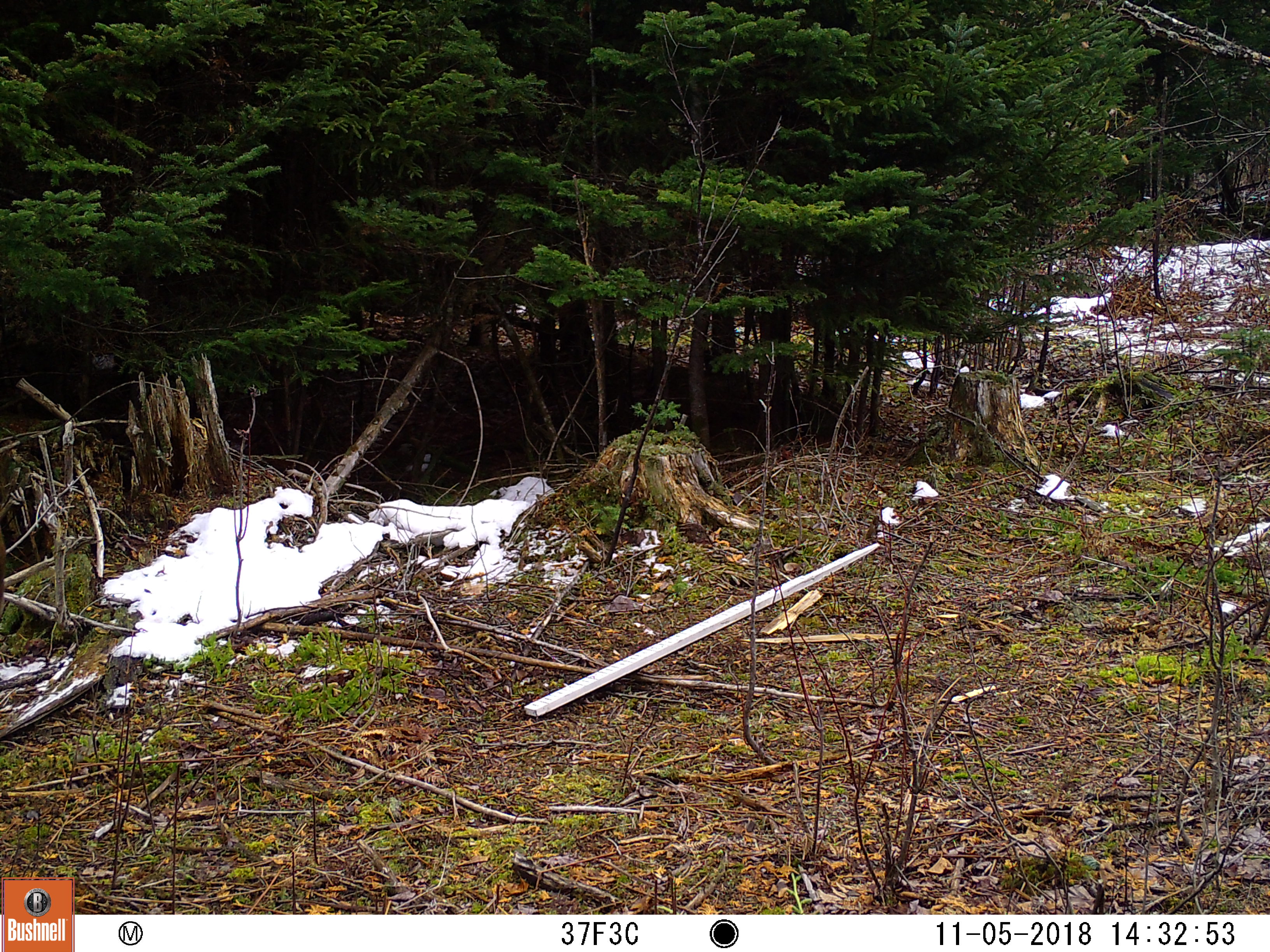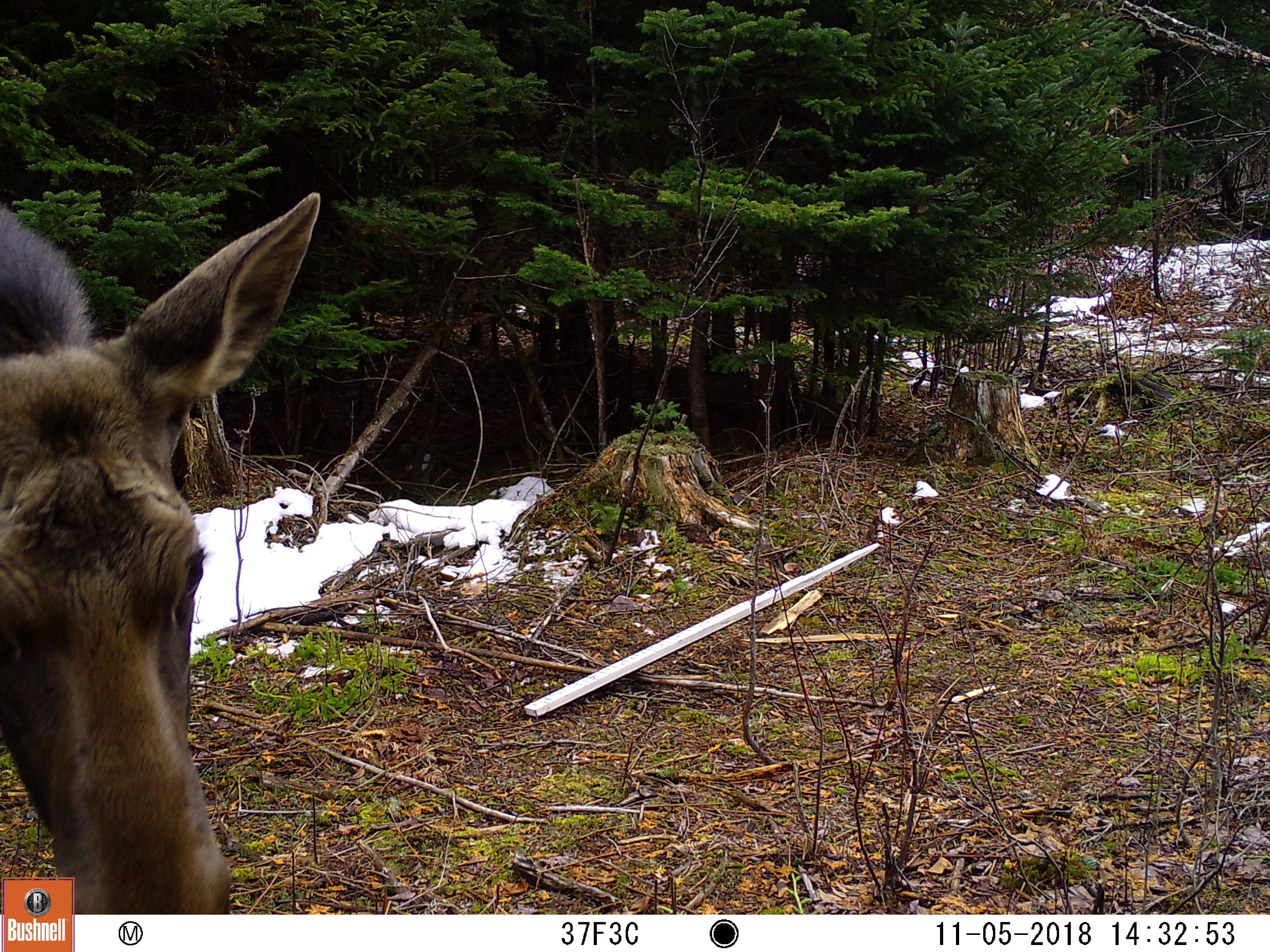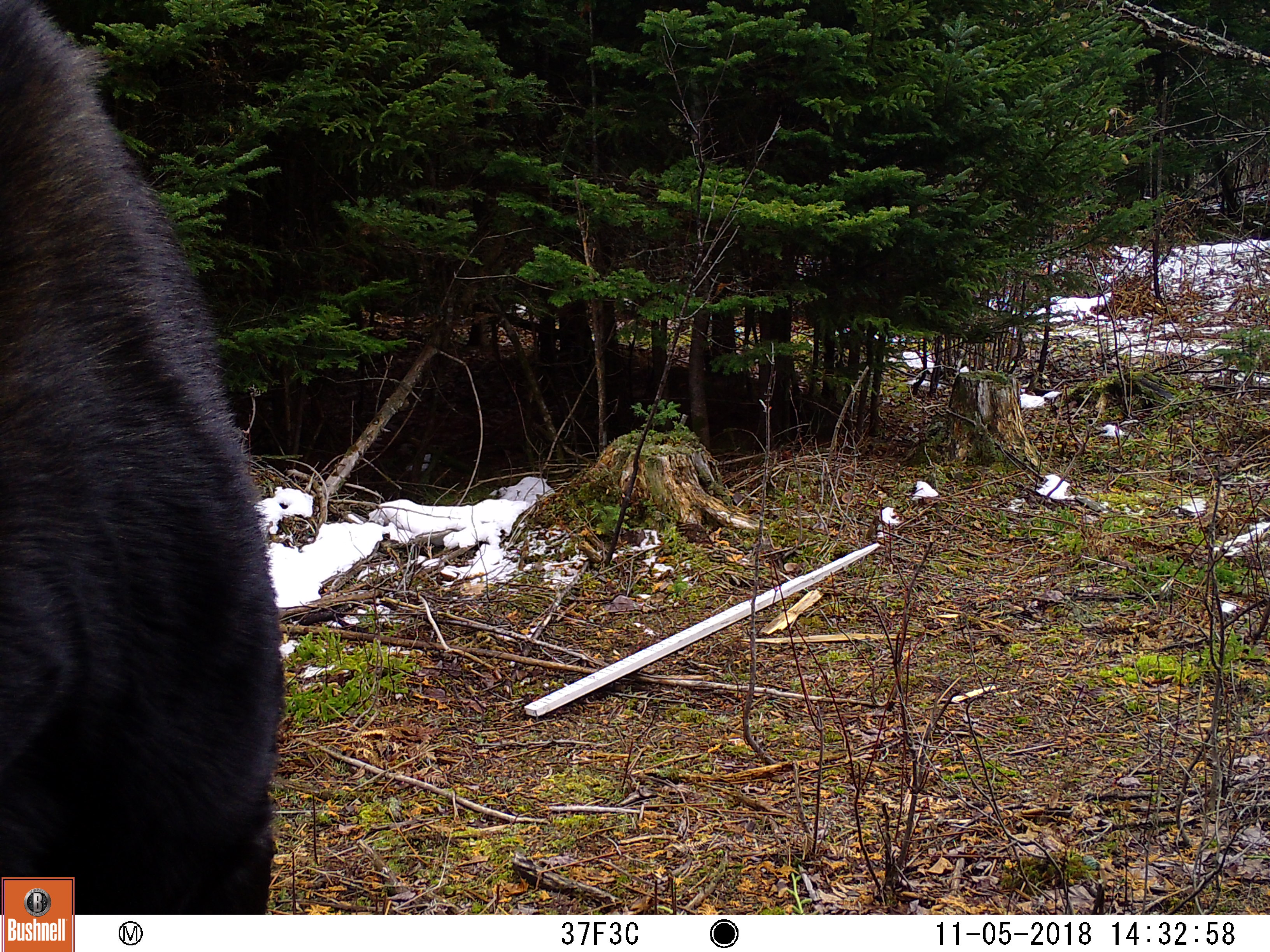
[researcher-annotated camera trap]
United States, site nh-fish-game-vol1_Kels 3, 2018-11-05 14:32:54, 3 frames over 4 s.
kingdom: Animalia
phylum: Chordata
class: Mammalia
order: Artiodactyla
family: Cervidae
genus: Alces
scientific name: Alces alces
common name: moose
Moose (Alces alces).